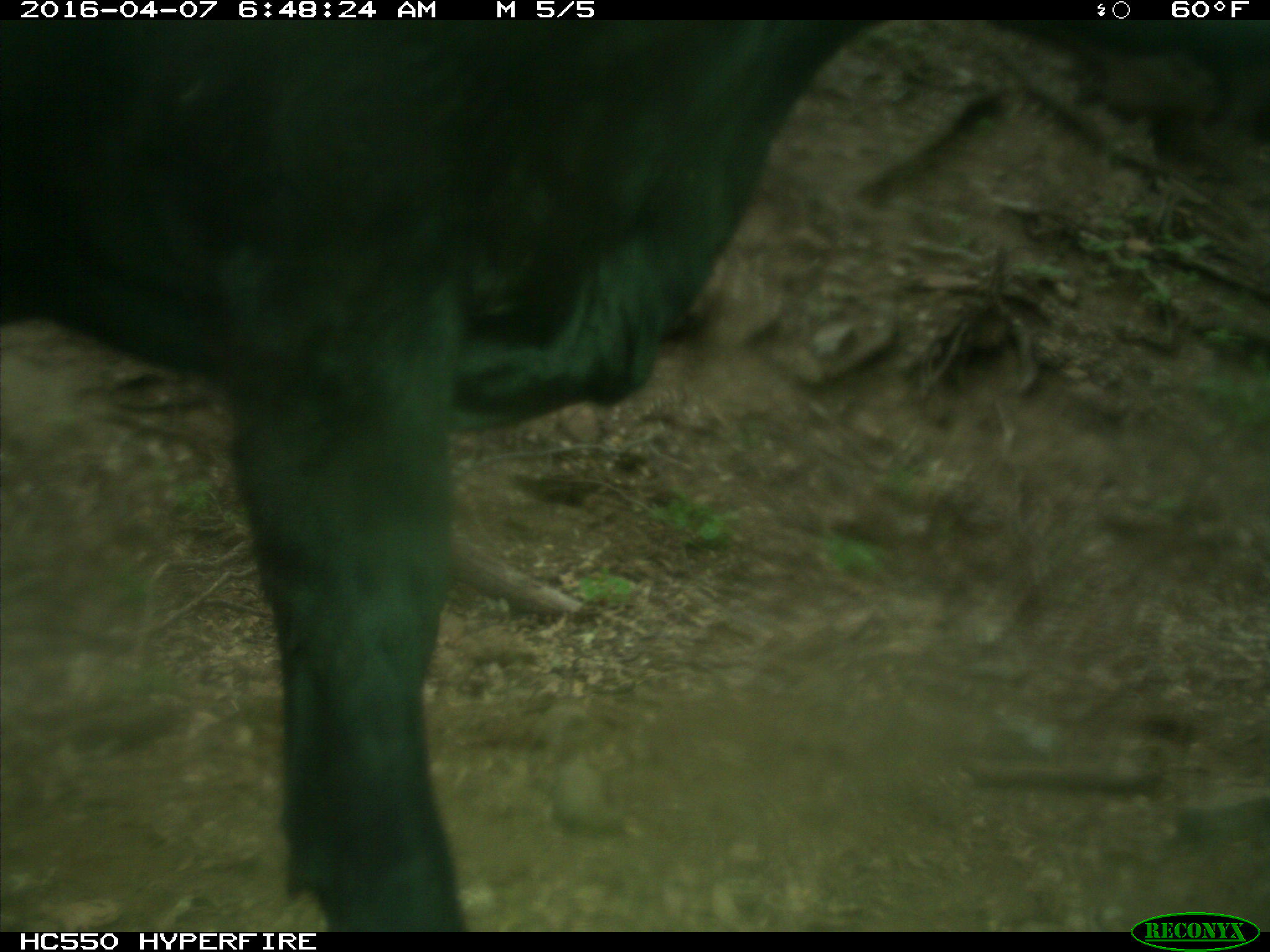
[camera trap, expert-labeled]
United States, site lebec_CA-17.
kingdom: Animalia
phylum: Chordata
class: Mammalia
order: Artiodactyla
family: Bovidae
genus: Bos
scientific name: Bos taurus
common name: domestic cow